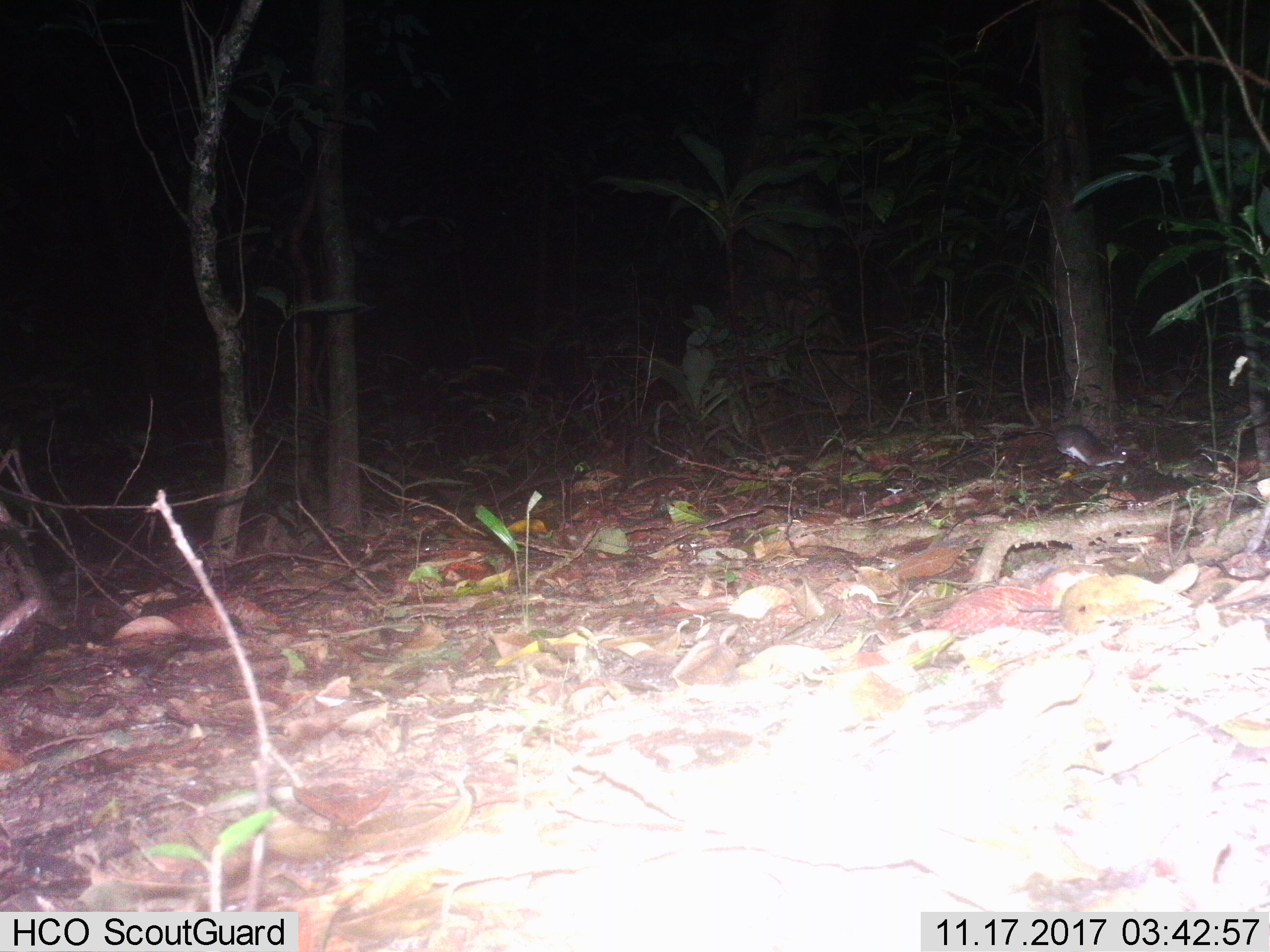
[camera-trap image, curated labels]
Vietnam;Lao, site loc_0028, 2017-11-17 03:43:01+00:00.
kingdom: Animalia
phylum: Chordata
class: Mammalia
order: Rodentia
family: Muridae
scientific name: Muridae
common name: old-world mice and rats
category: unidentified murid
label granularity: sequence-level